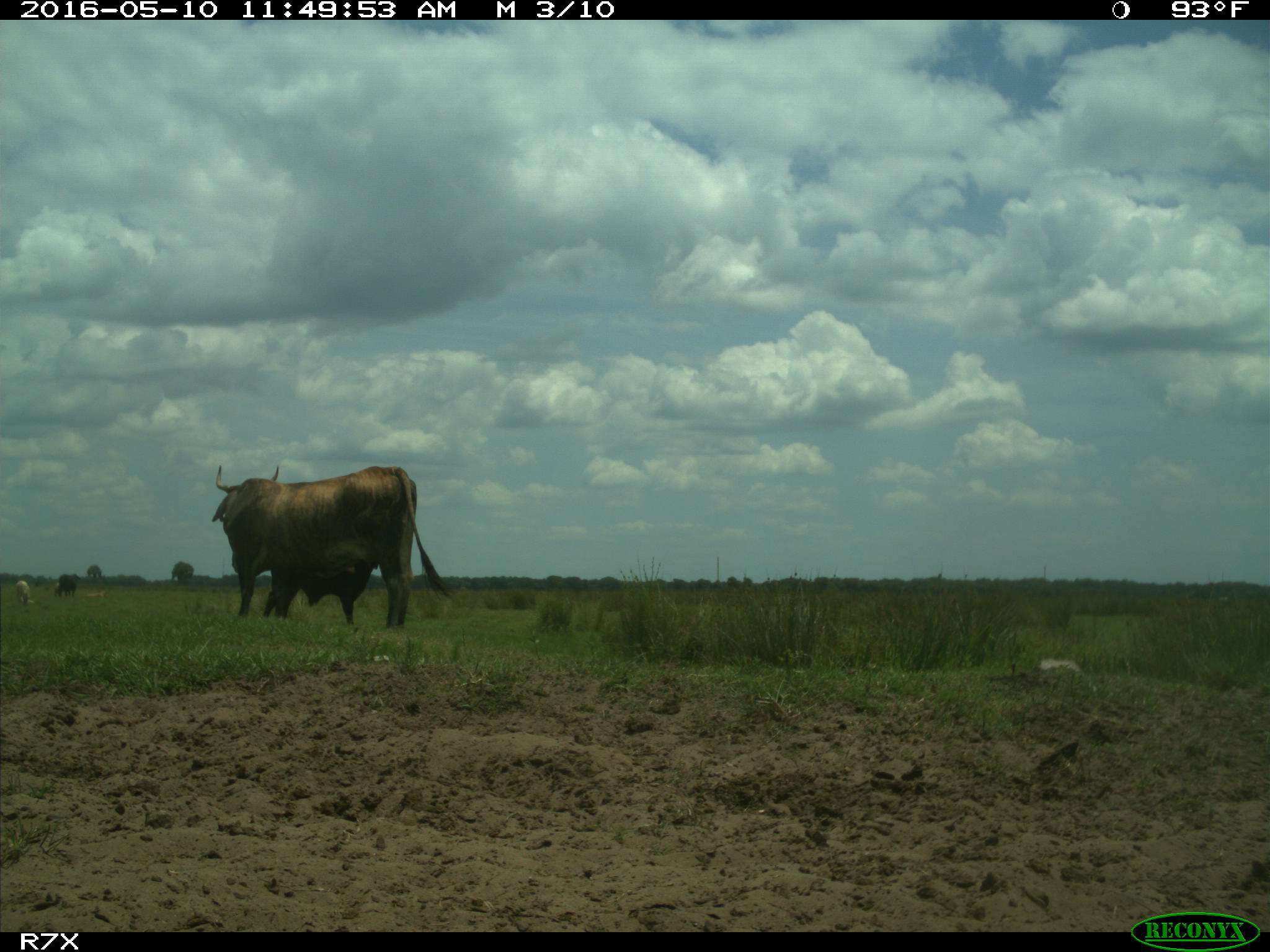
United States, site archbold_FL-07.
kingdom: Animalia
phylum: Chordata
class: Mammalia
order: Artiodactyla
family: Bovidae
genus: Bos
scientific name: Bos taurus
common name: domestic cow